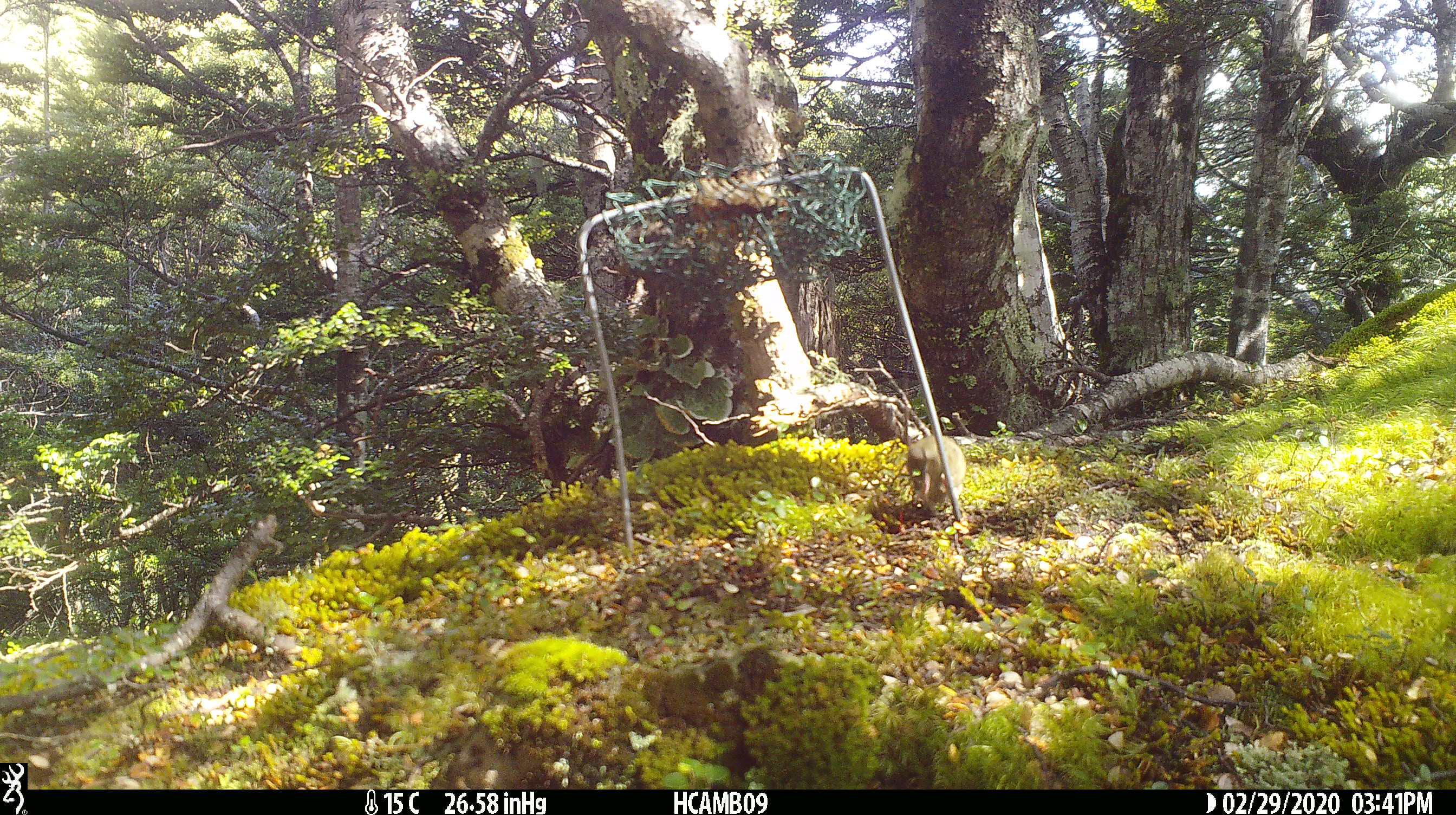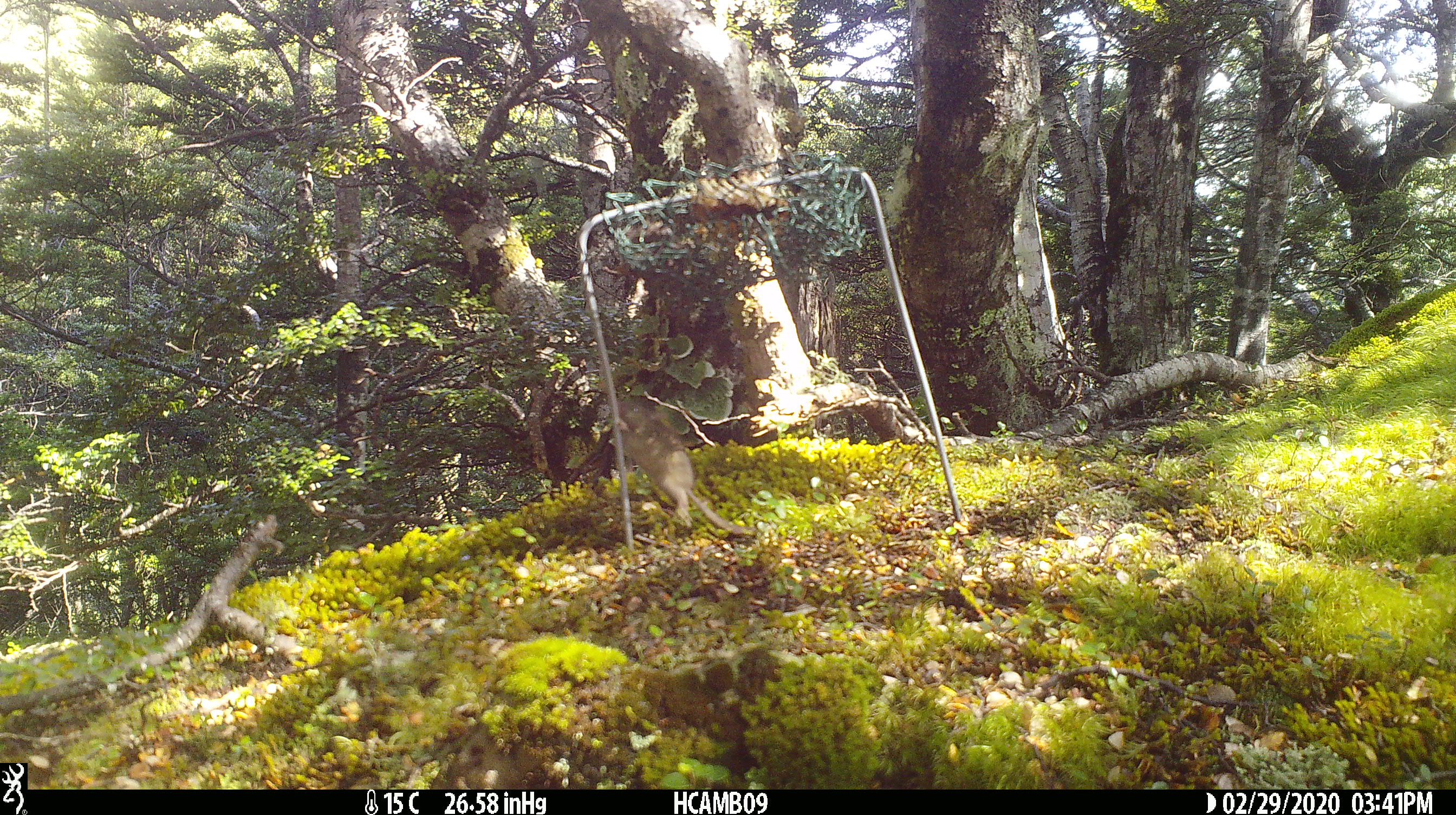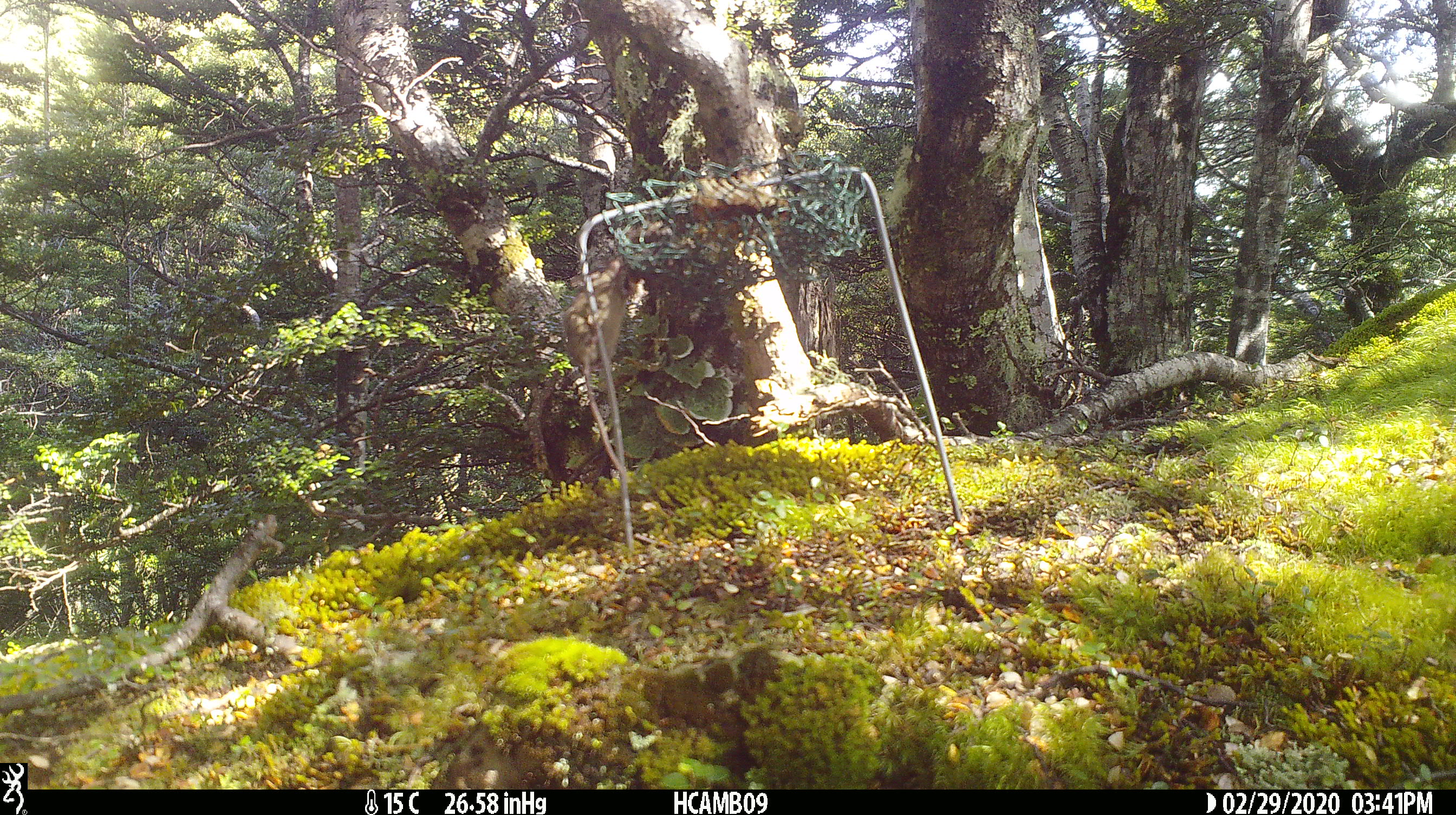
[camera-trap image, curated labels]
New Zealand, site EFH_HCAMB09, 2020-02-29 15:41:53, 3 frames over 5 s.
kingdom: Animalia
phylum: Chordata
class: Mammalia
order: Rodentia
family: Muridae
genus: Mus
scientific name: Mus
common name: mouse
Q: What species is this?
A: Mouse (Mus).